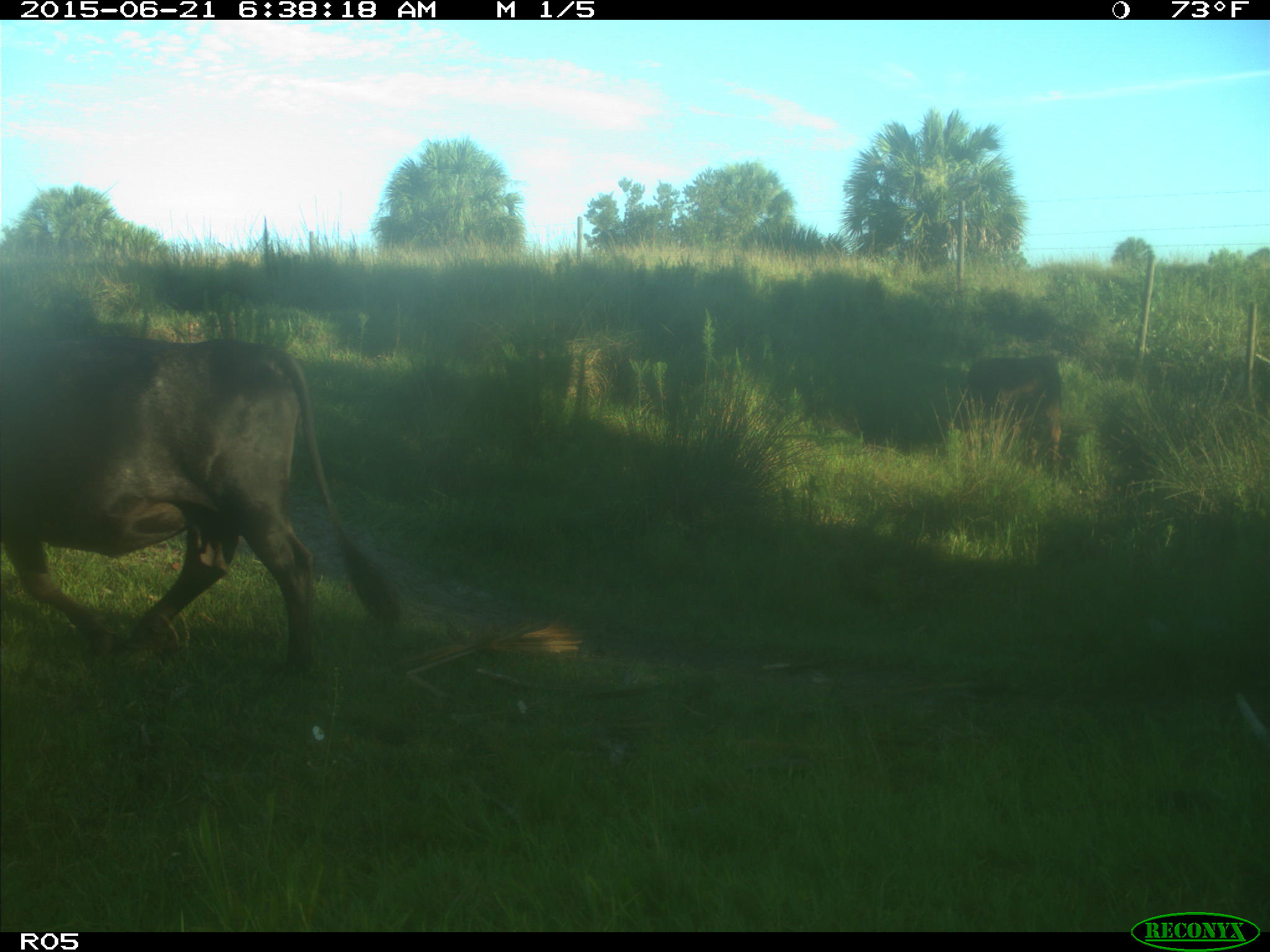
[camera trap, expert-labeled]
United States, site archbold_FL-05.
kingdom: Animalia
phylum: Chordata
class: Mammalia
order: Artiodactyla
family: Bovidae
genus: Bos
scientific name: Bos taurus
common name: domestic cow